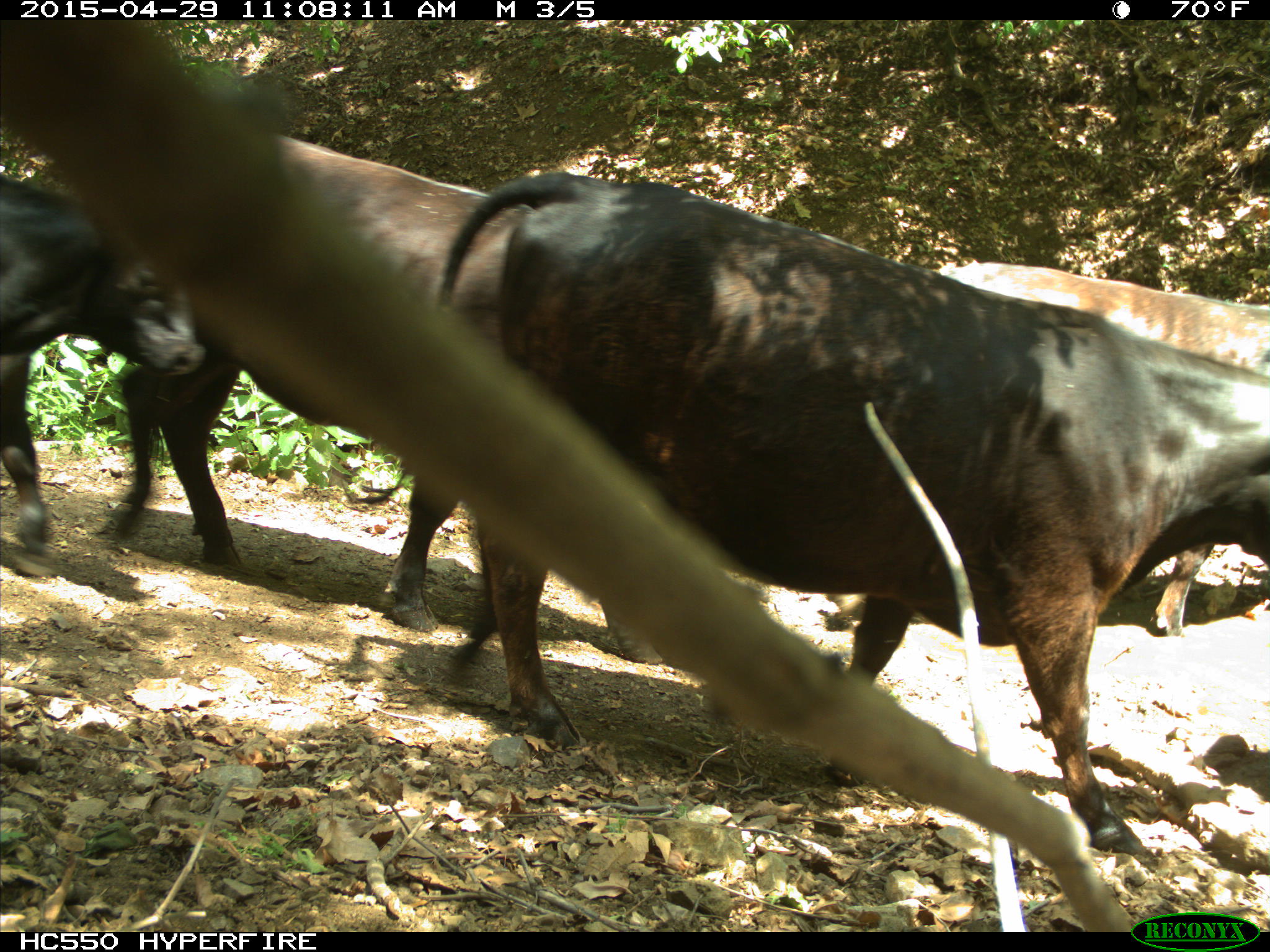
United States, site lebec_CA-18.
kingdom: Animalia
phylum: Chordata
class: Mammalia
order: Artiodactyla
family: Bovidae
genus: Bos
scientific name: Bos taurus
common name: domestic cow